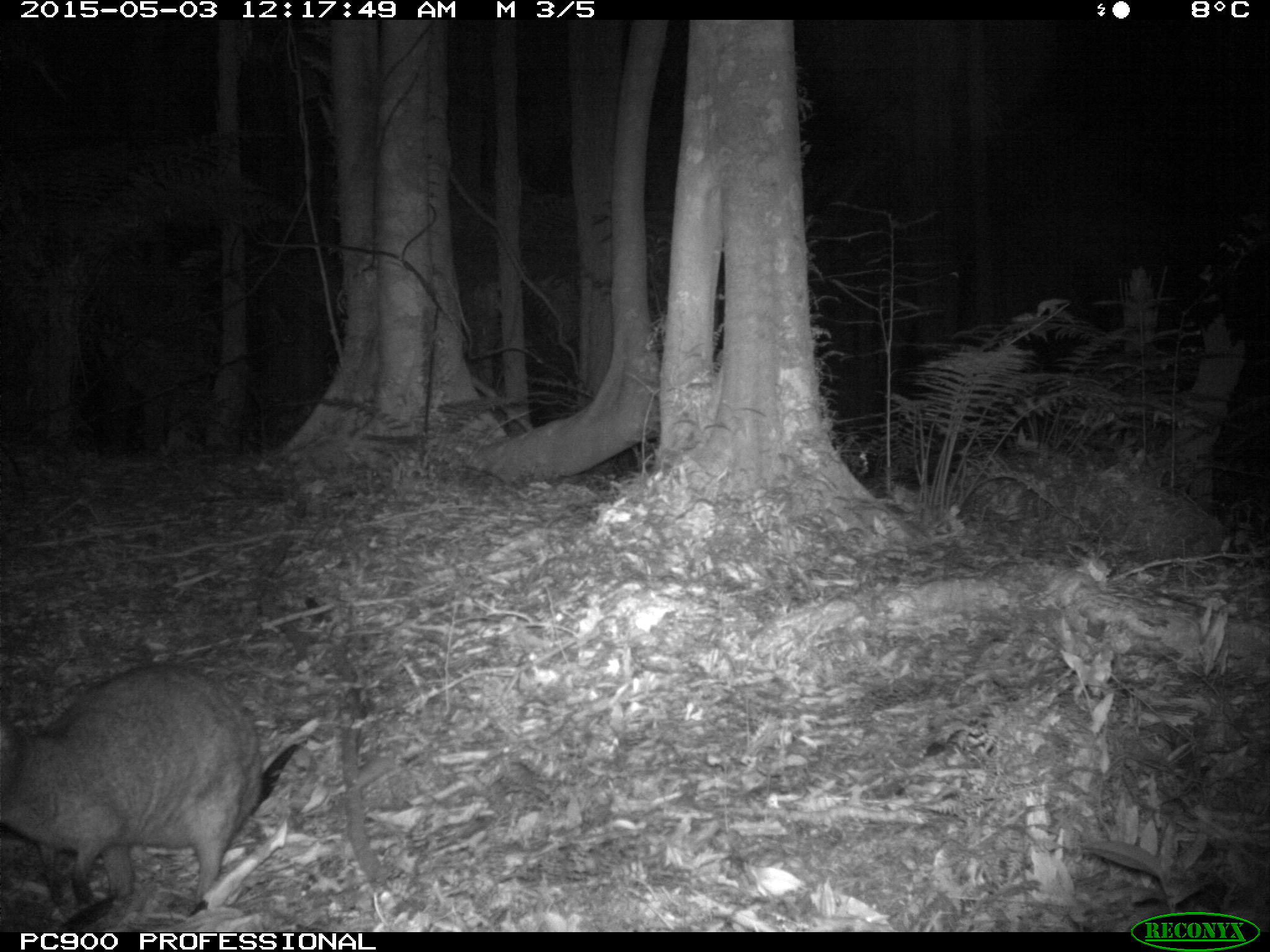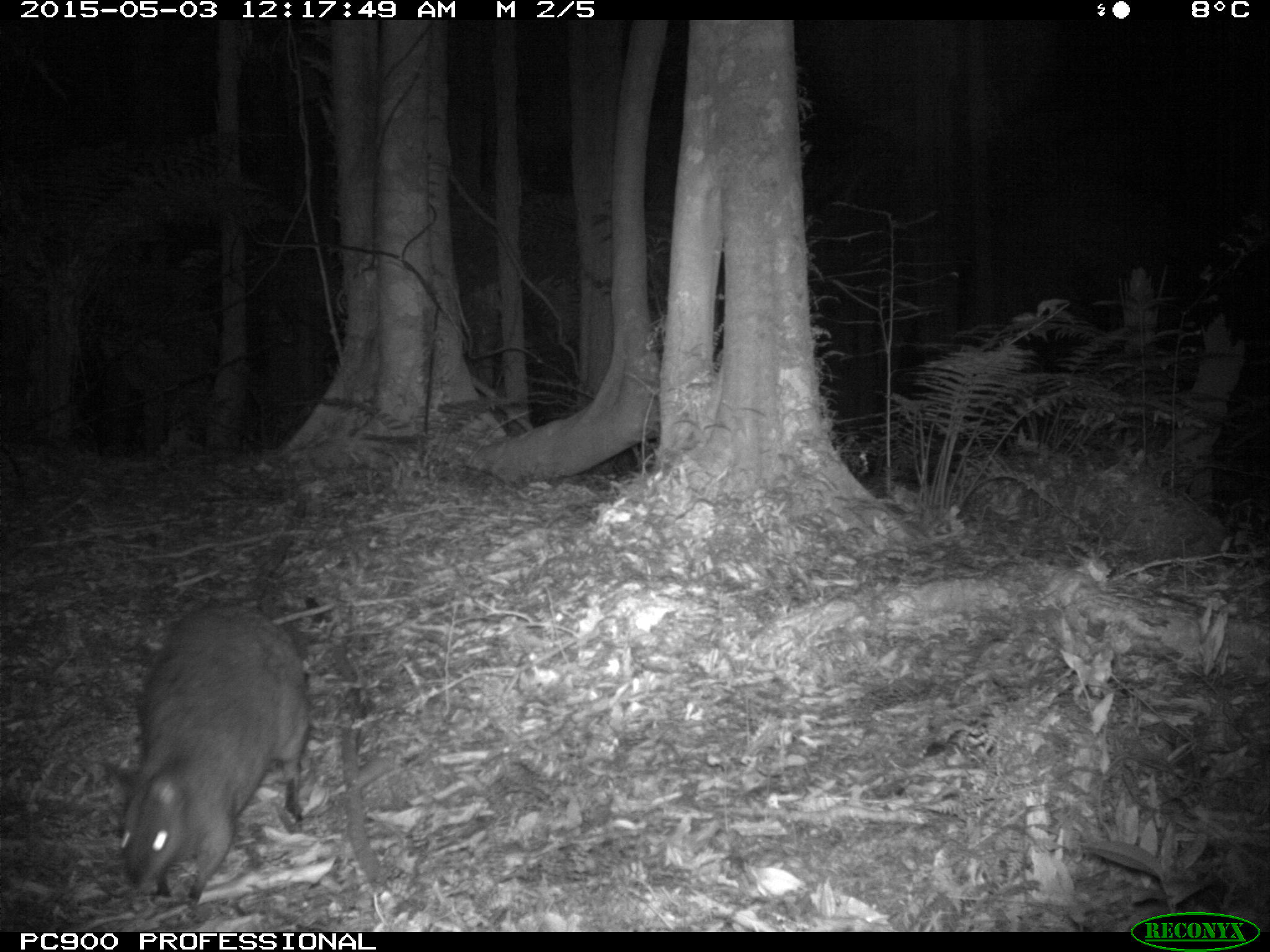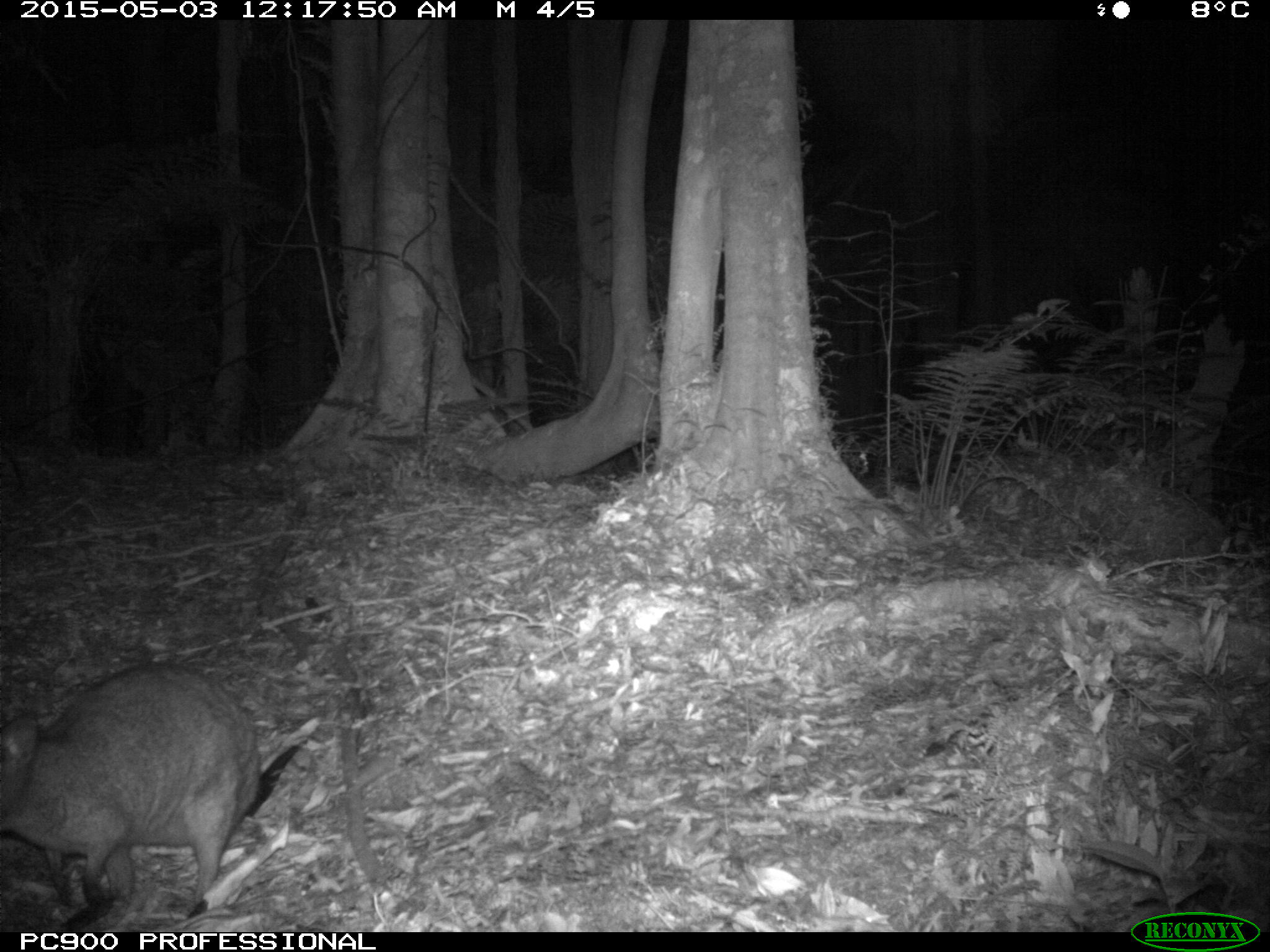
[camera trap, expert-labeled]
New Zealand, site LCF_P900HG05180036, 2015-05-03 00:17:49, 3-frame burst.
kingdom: Animalia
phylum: Chordata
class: Mammalia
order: Diprotodontia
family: Macropodidae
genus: Notamacropus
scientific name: Notamacropus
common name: wallaby